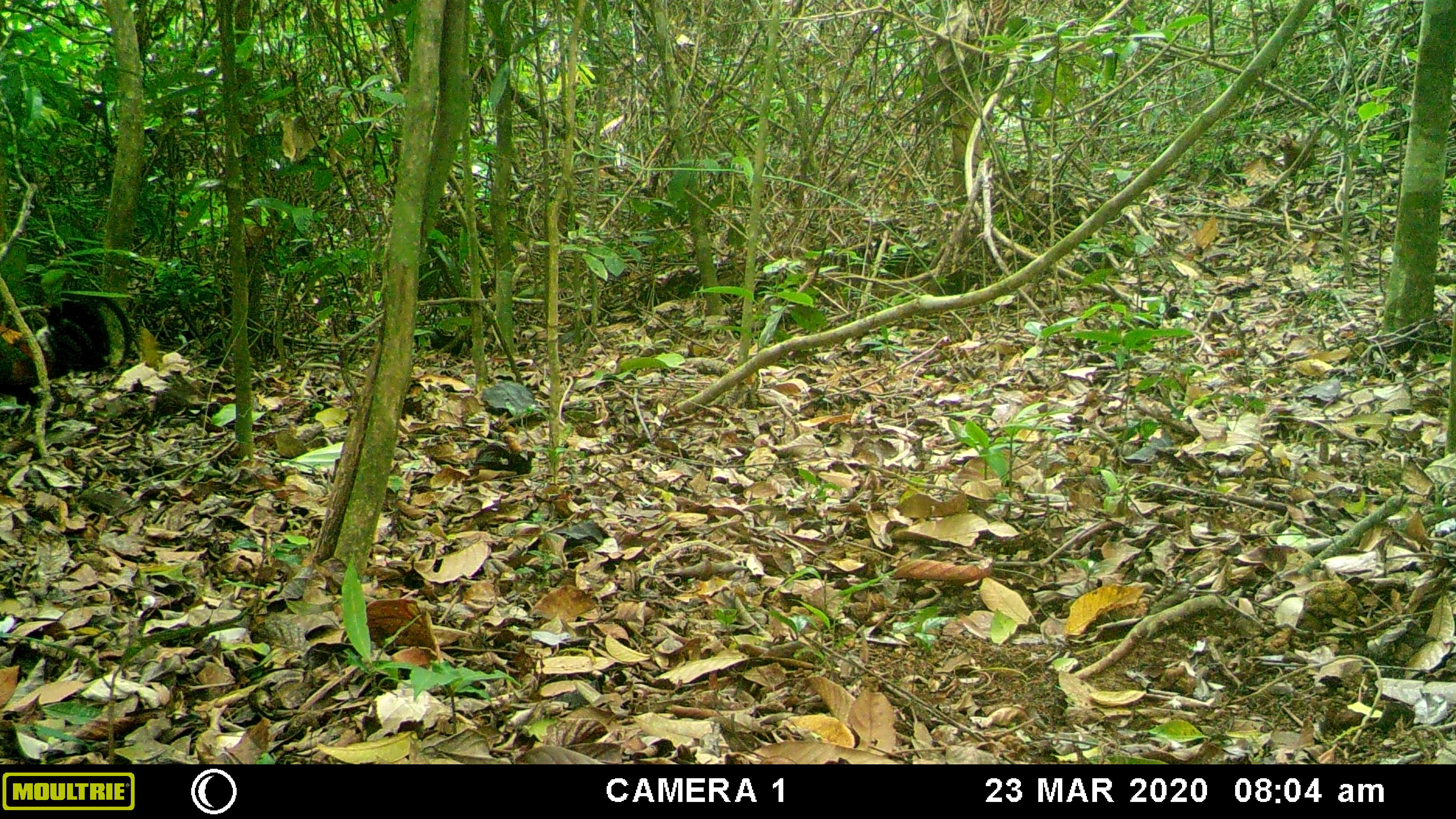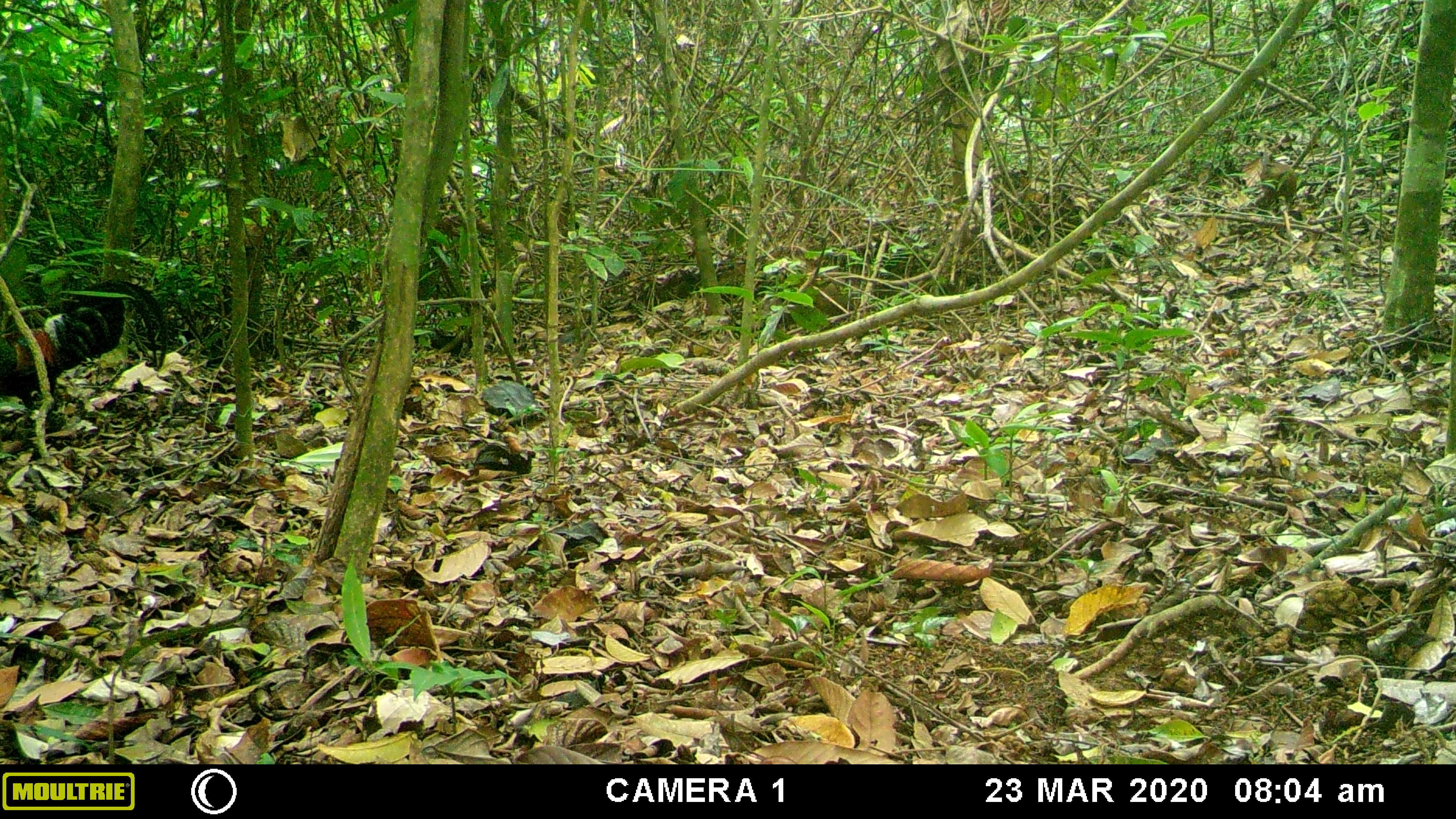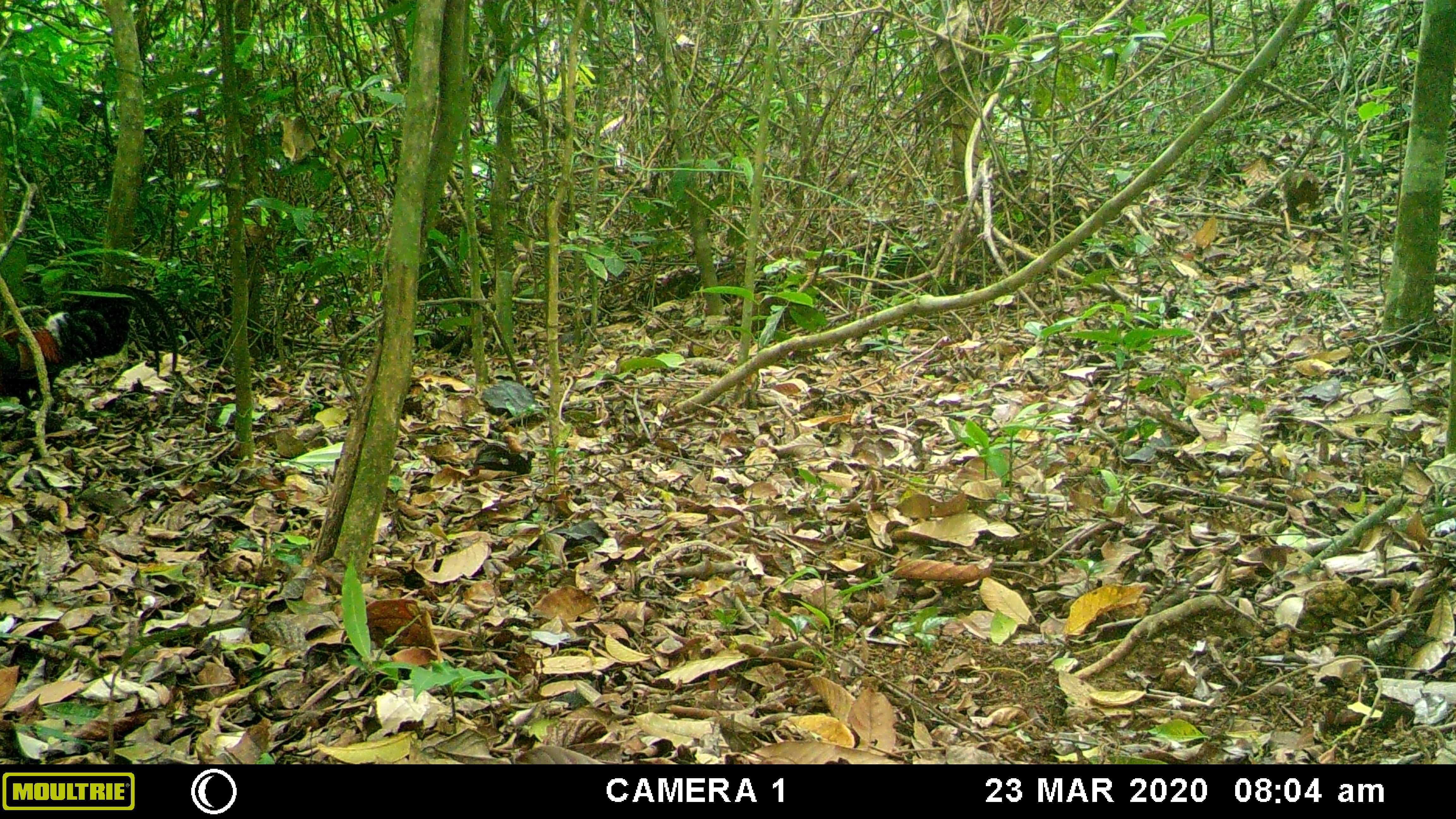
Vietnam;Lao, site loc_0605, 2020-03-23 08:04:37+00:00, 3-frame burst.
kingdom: Animalia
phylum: Chordata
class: Aves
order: Galliformes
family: Phasianidae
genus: Gallus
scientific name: Gallus gallus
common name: red junglefowl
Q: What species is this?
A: Red junglefowl (Gallus gallus).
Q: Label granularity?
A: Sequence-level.